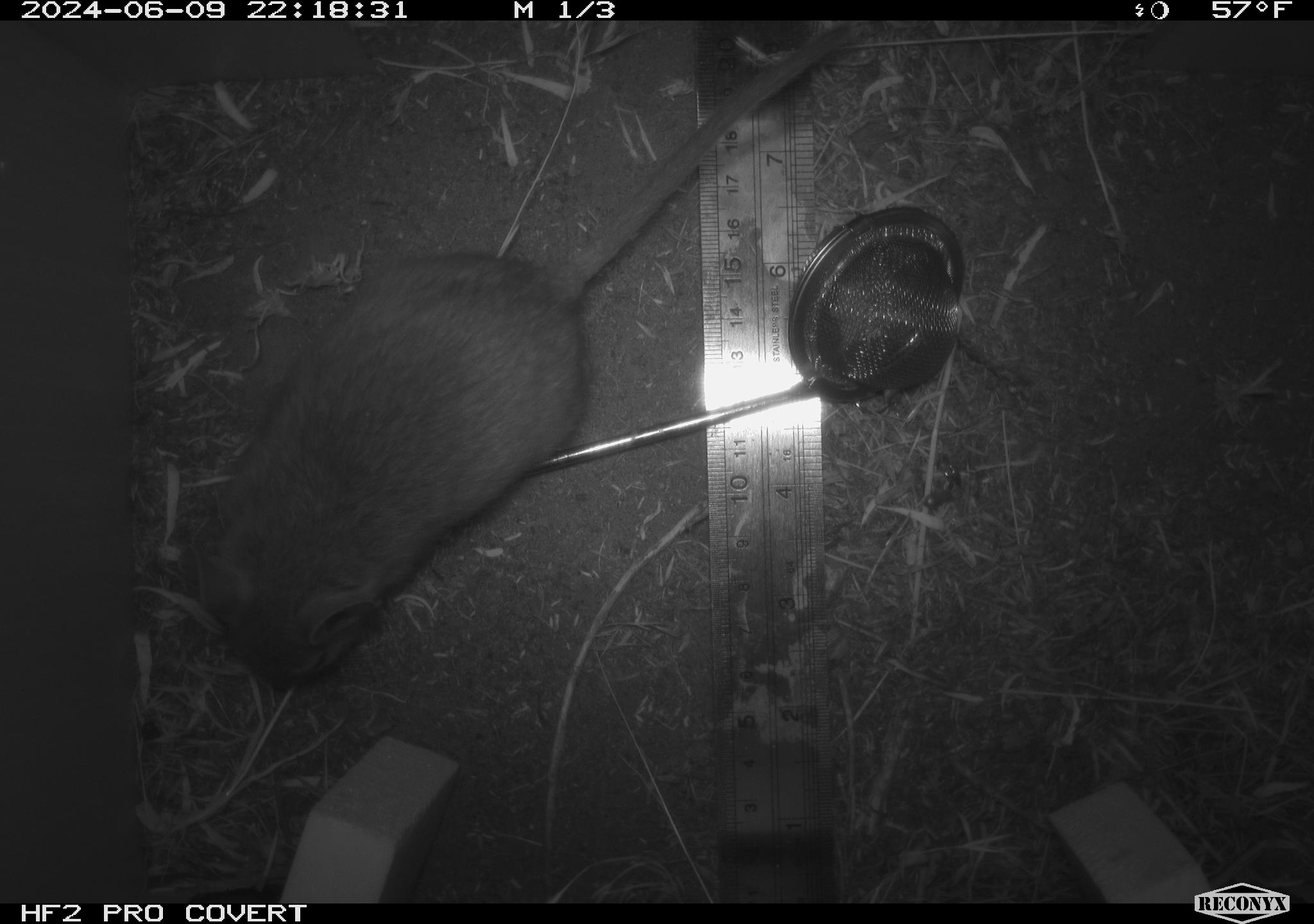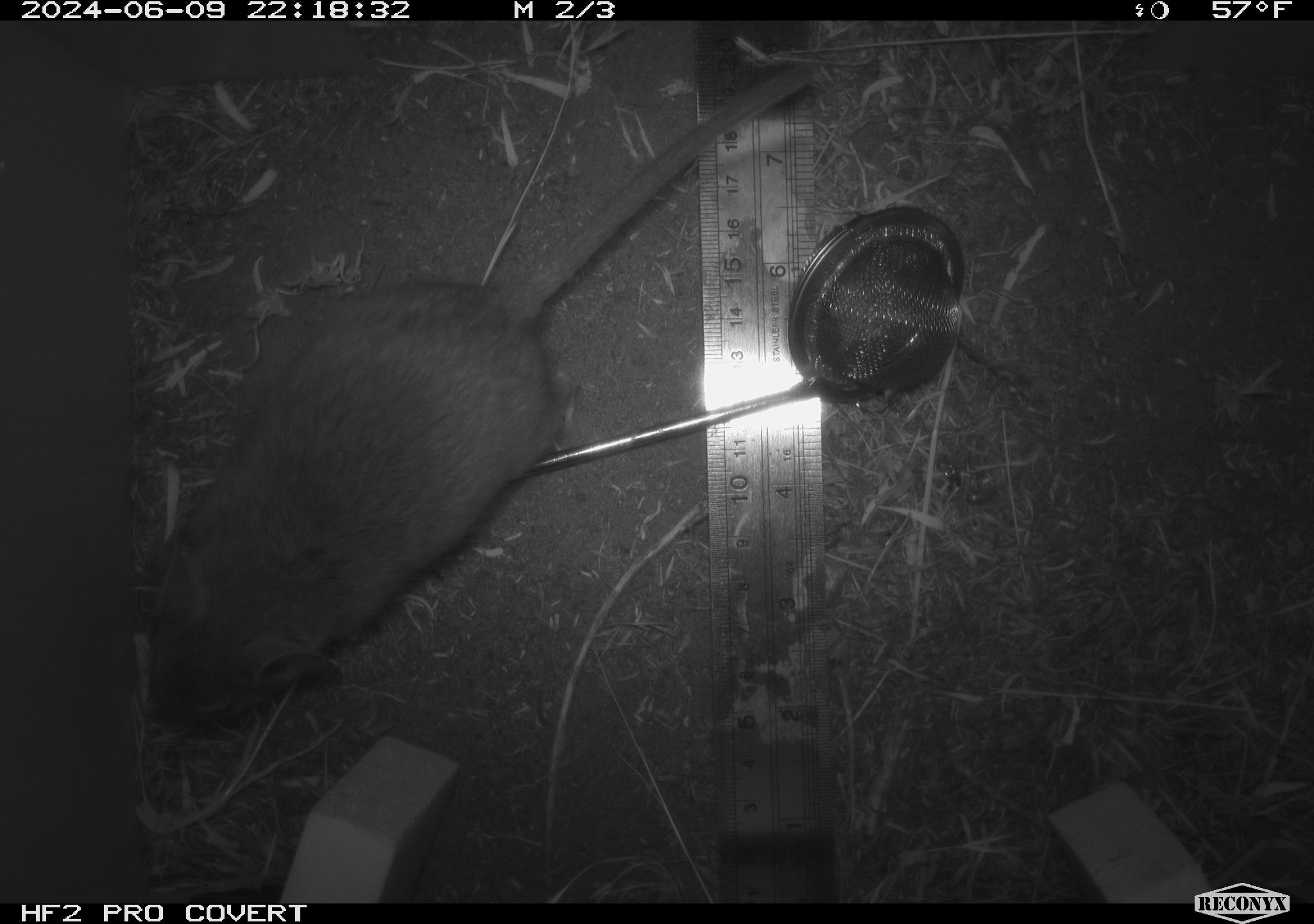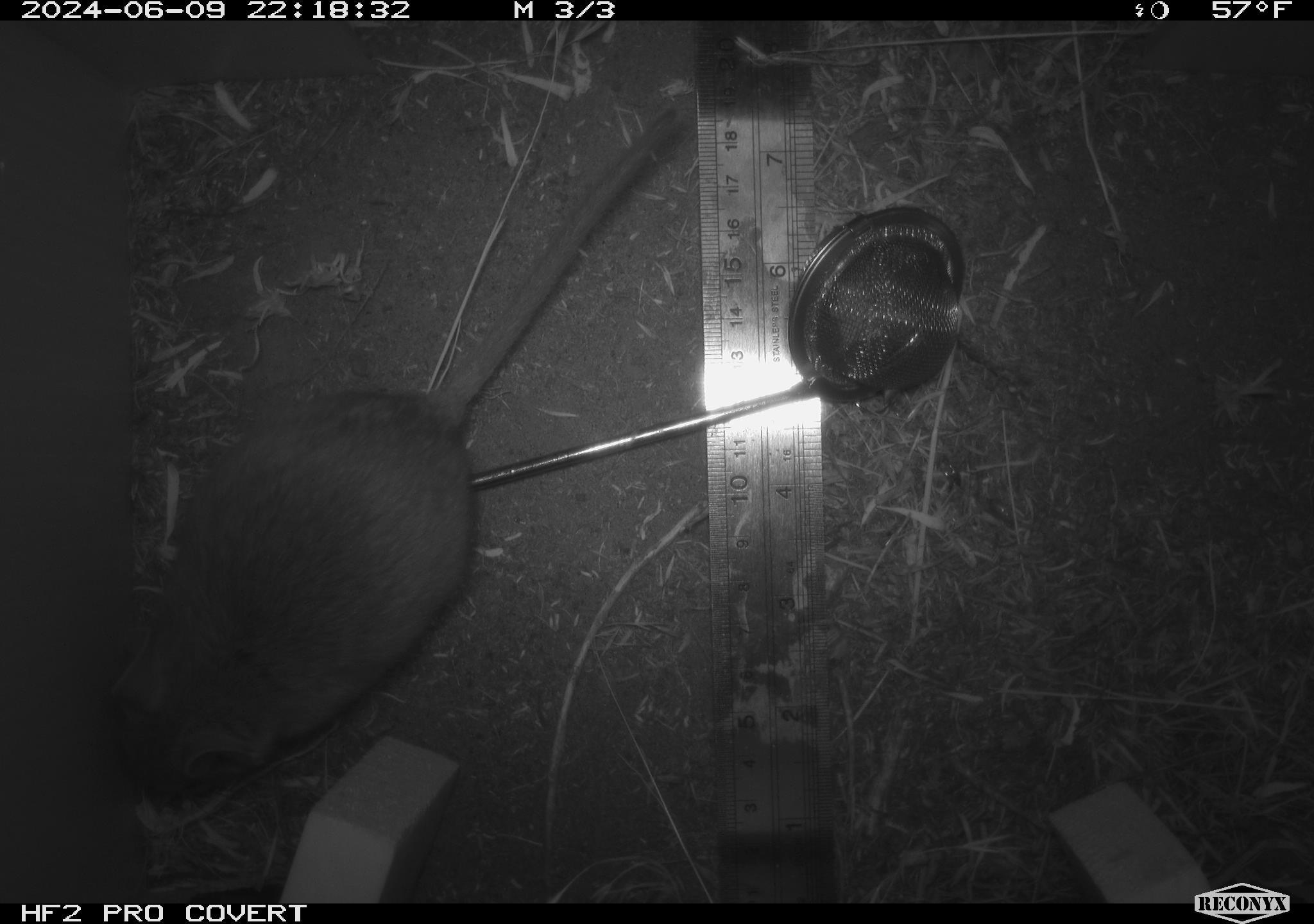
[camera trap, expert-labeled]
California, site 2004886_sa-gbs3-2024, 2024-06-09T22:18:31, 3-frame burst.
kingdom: Animalia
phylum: Chordata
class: Mammalia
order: Rodentia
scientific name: Rodentia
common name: woodrat or rat or mouse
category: woodrat or rat or mouse species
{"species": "woodrat or rat or mouse species (woodrat or rat or mouse) (Rodentia)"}